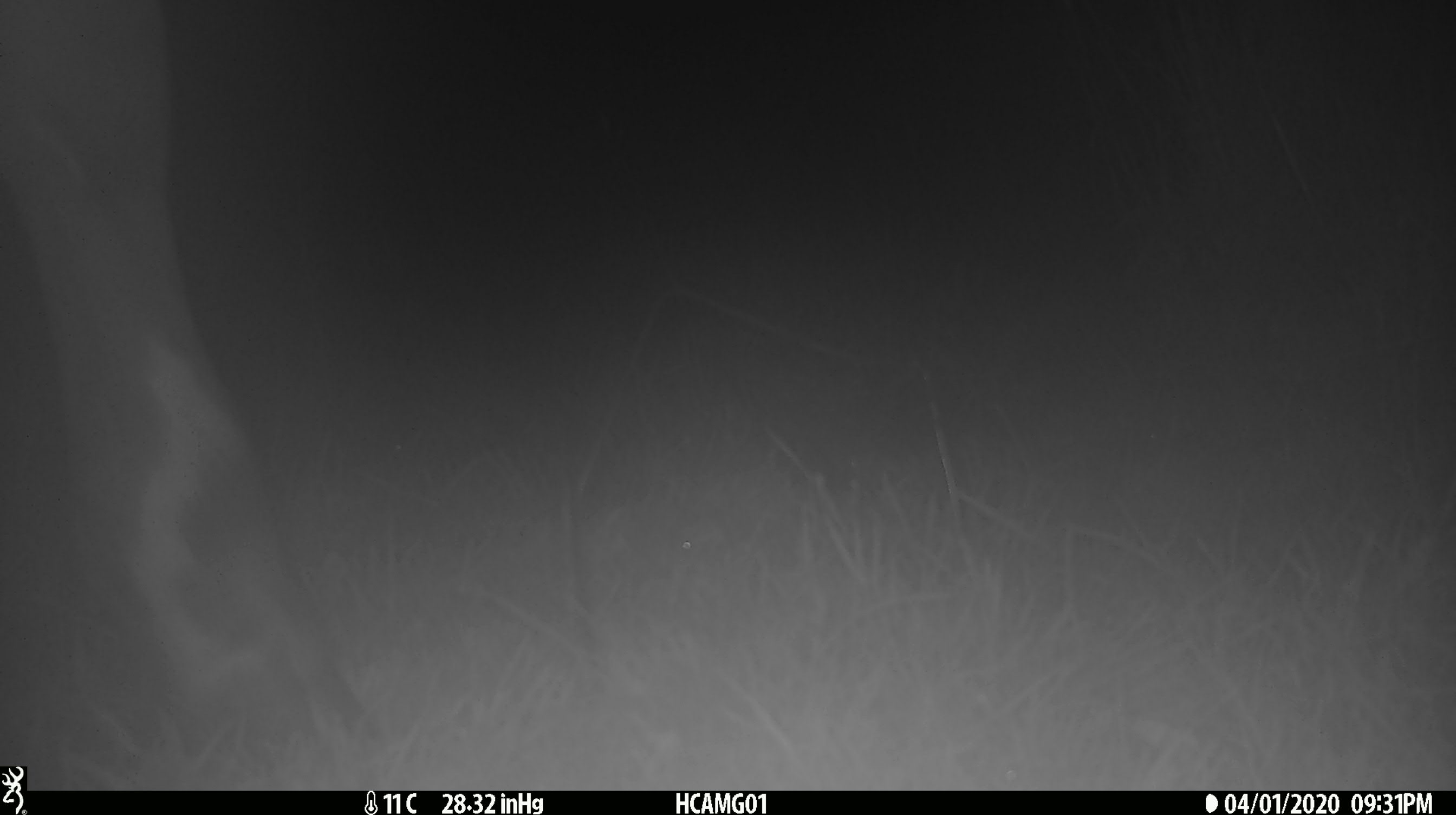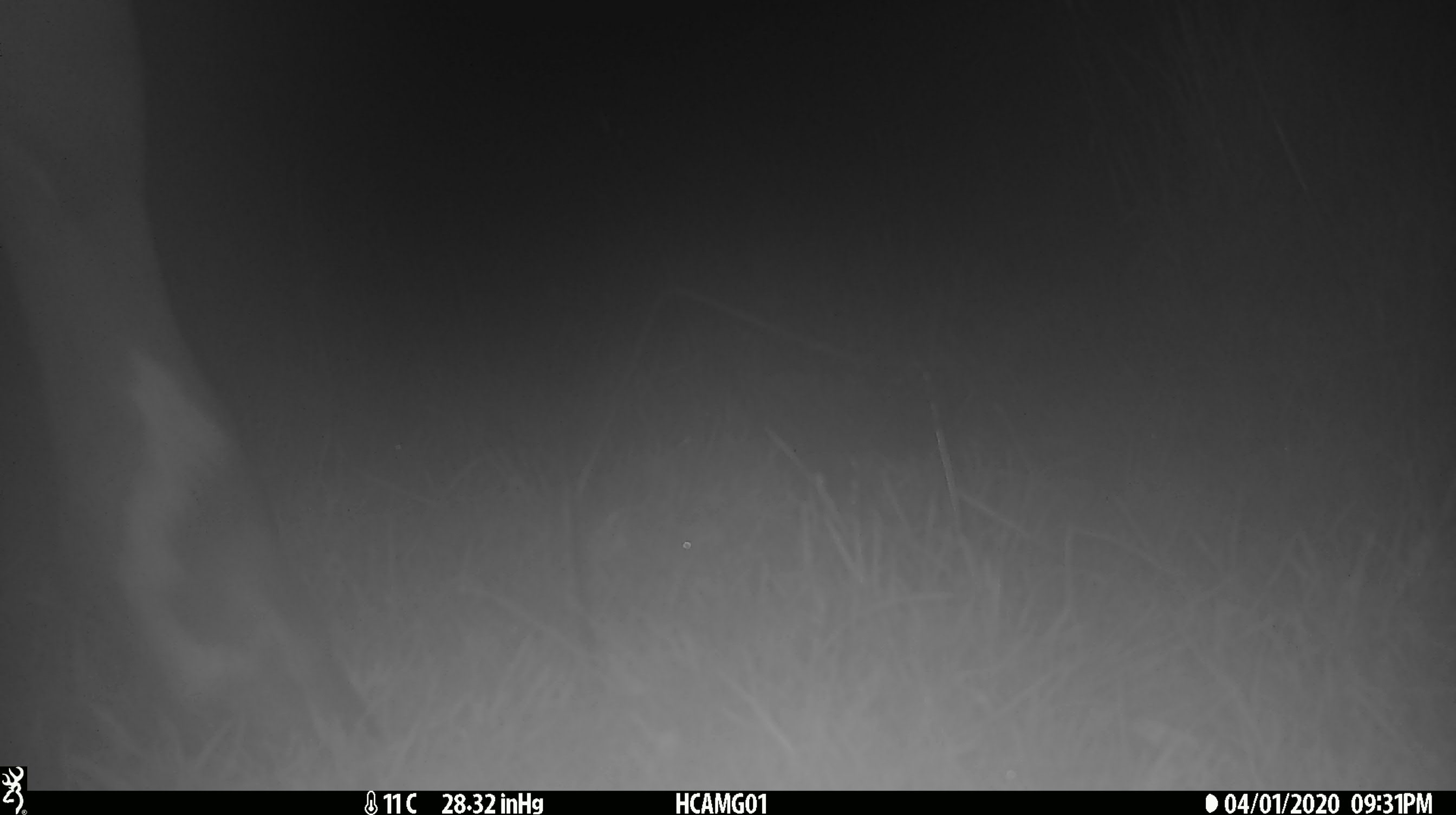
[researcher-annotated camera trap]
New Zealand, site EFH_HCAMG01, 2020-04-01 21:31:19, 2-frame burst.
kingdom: Animalia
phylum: Chordata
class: Mammalia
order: Artiodactyla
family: Bovidae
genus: Bos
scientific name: Bos taurus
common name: domestic cow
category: cow